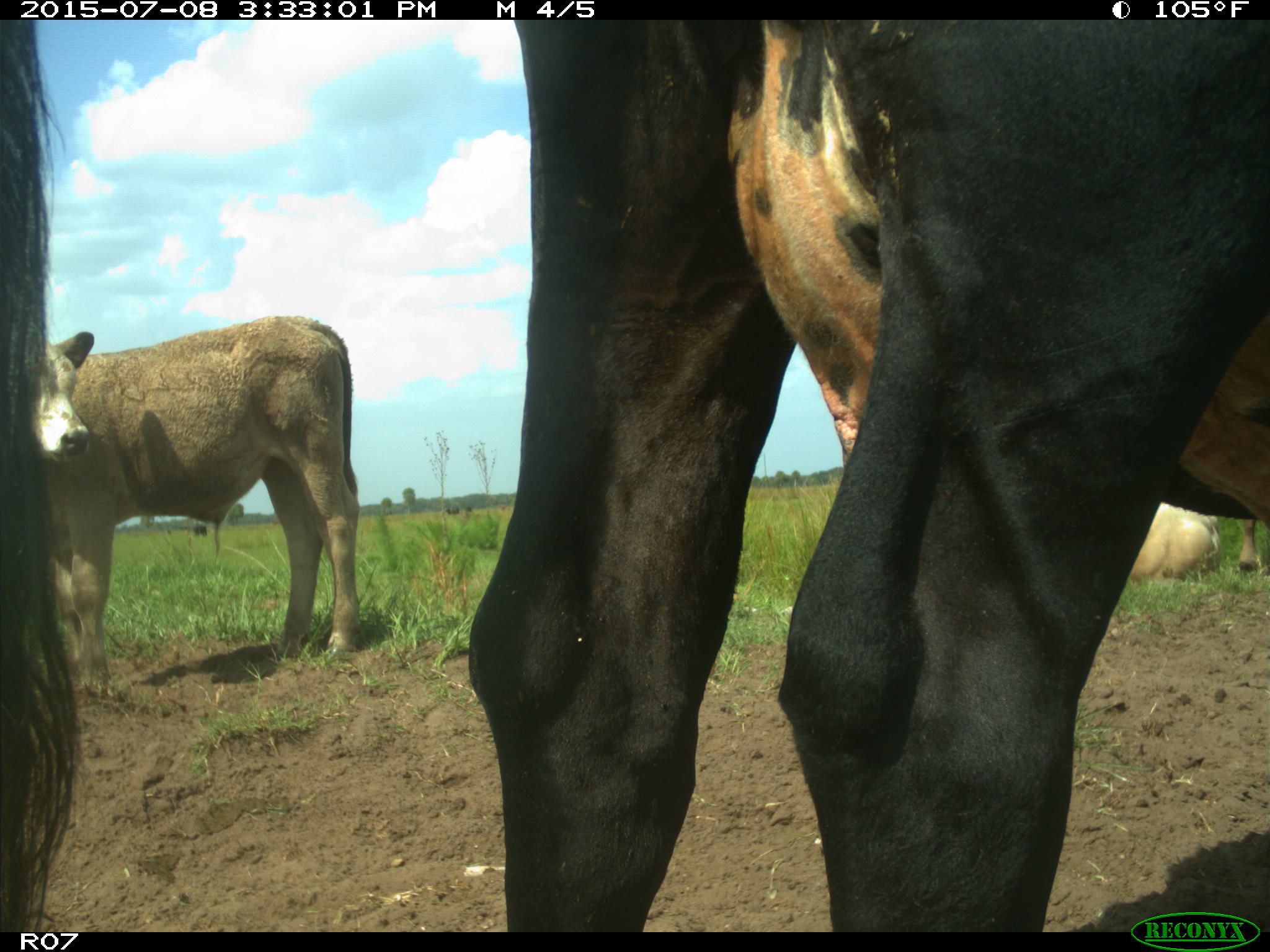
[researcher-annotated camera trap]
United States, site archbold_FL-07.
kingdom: Animalia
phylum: Chordata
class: Mammalia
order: Artiodactyla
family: Bovidae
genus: Bos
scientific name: Bos taurus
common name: domestic cow